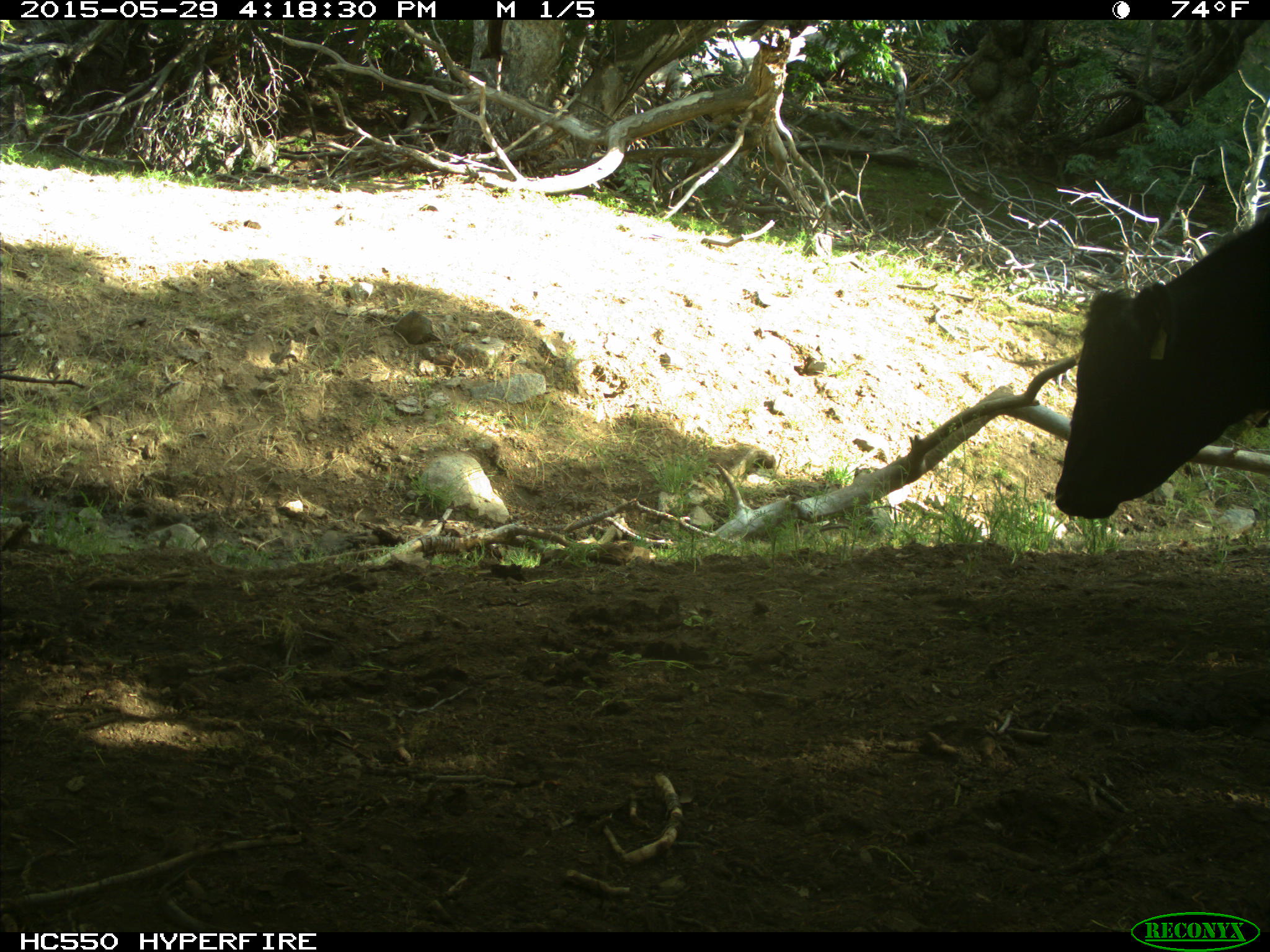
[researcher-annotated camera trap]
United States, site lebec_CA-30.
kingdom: Animalia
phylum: Chordata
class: Mammalia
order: Artiodactyla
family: Bovidae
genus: Bos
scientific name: Bos taurus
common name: domestic cow